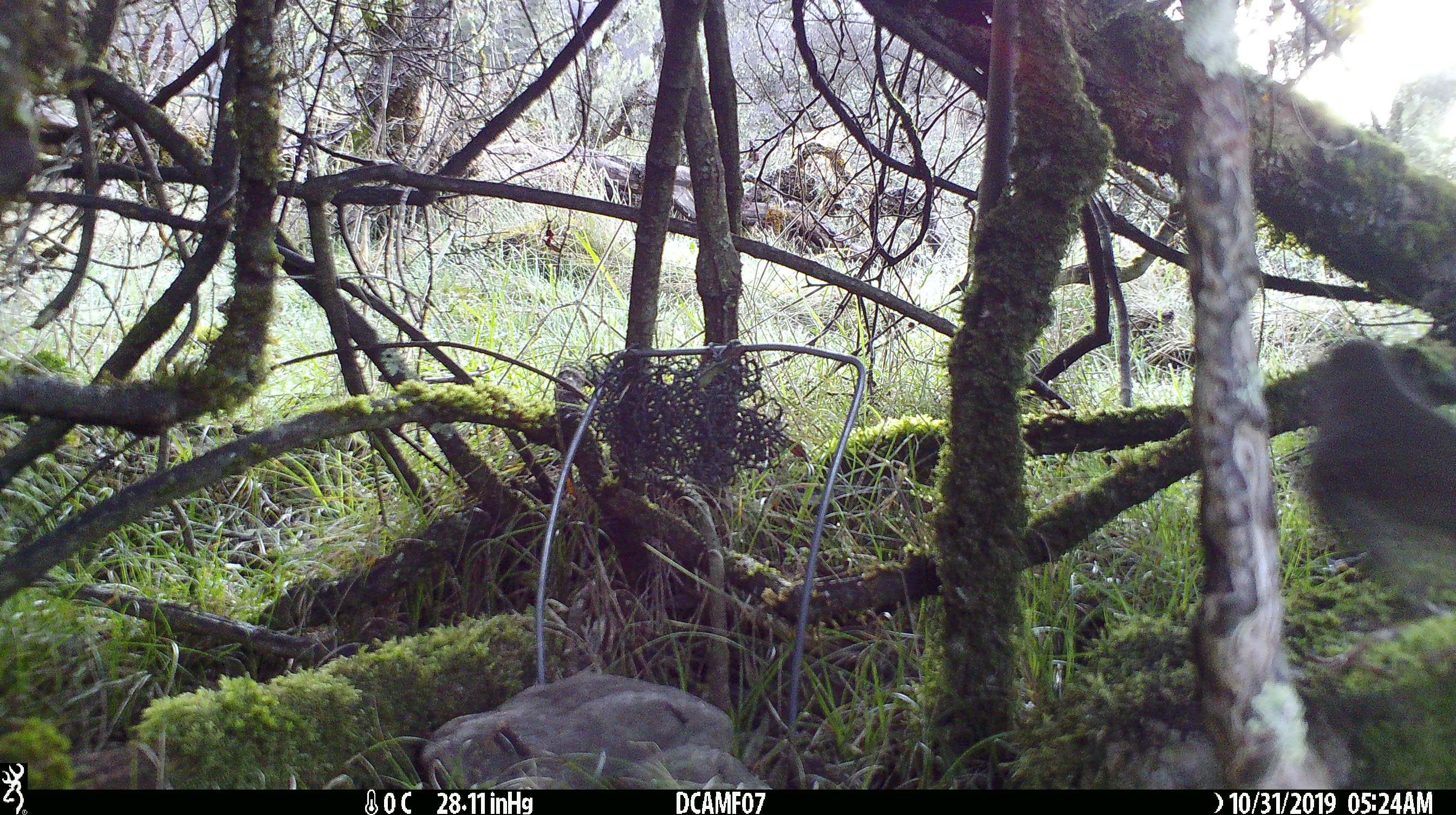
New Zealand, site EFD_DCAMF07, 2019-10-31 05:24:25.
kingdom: Animalia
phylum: Chordata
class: Aves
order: Passeriformes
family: Turdidae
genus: Turdus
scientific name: Turdus philomelos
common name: song thrush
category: thrush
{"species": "thrush (song thrush) (Turdus philomelos)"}